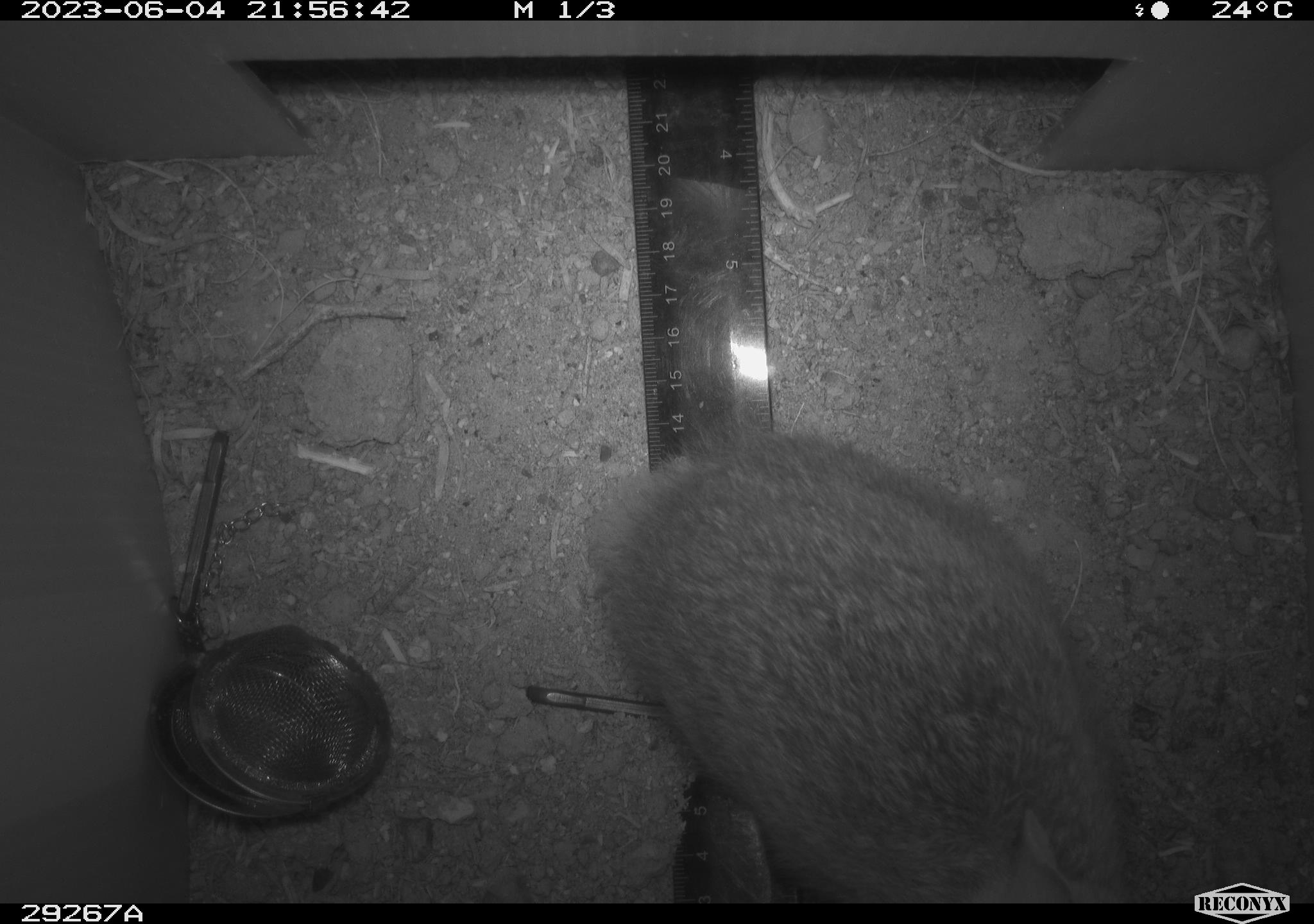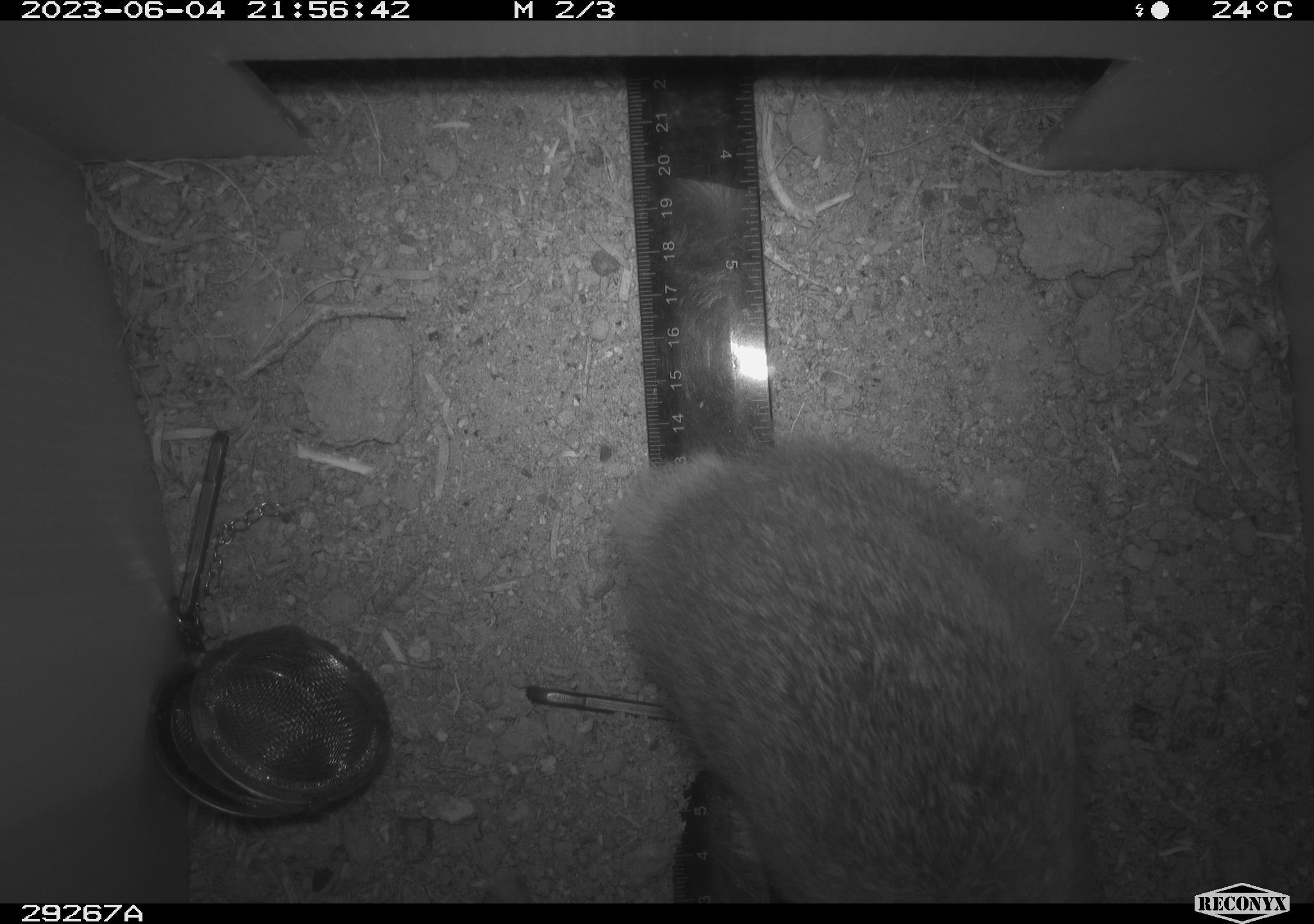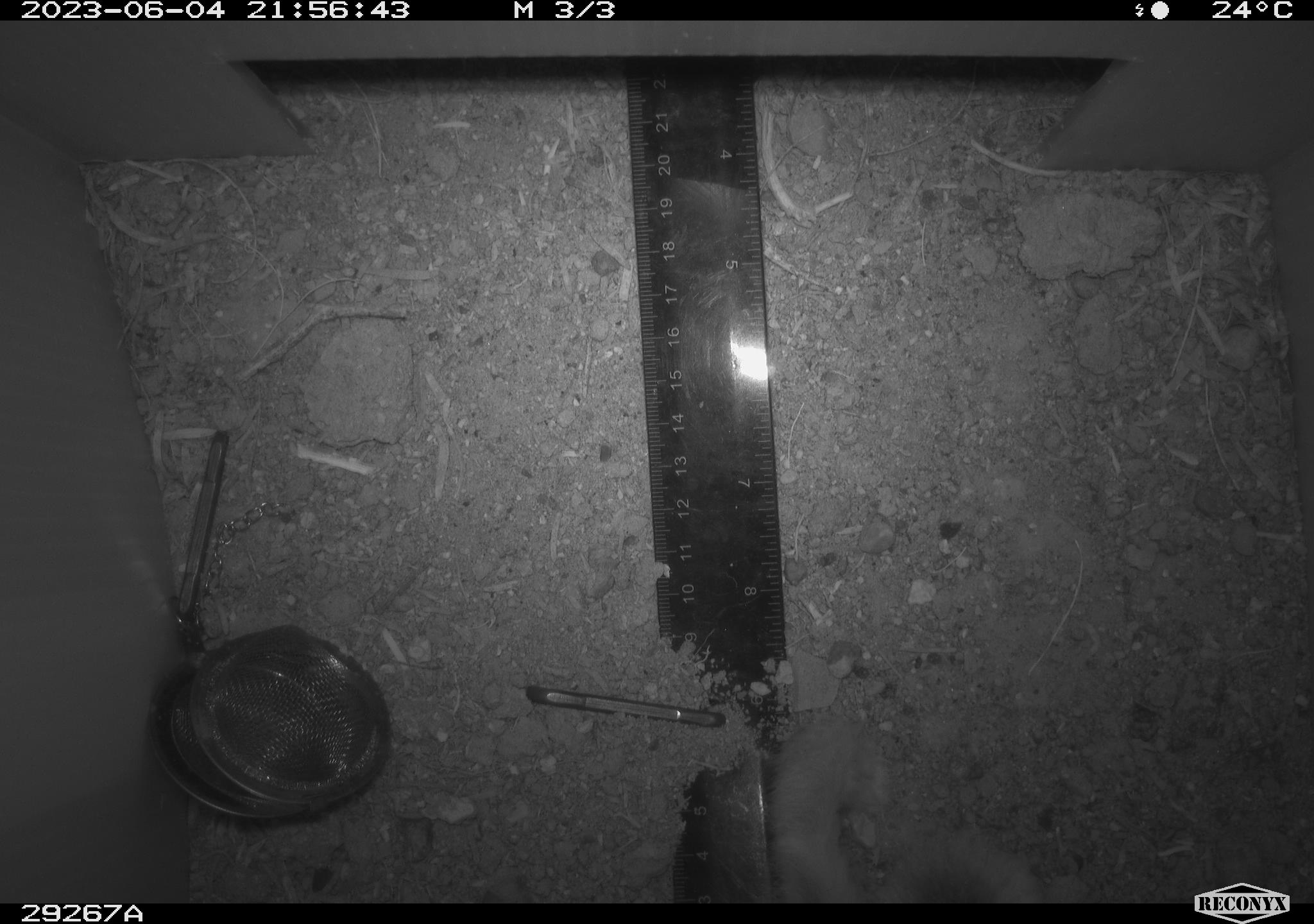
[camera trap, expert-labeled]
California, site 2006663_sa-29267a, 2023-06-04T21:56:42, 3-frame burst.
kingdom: Animalia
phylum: Chordata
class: Mammalia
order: Lagomorpha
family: Leporidae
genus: Sylvilagus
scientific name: Sylvilagus audubonii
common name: desert cottontail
Desert cottontail (Sylvilagus audubonii).